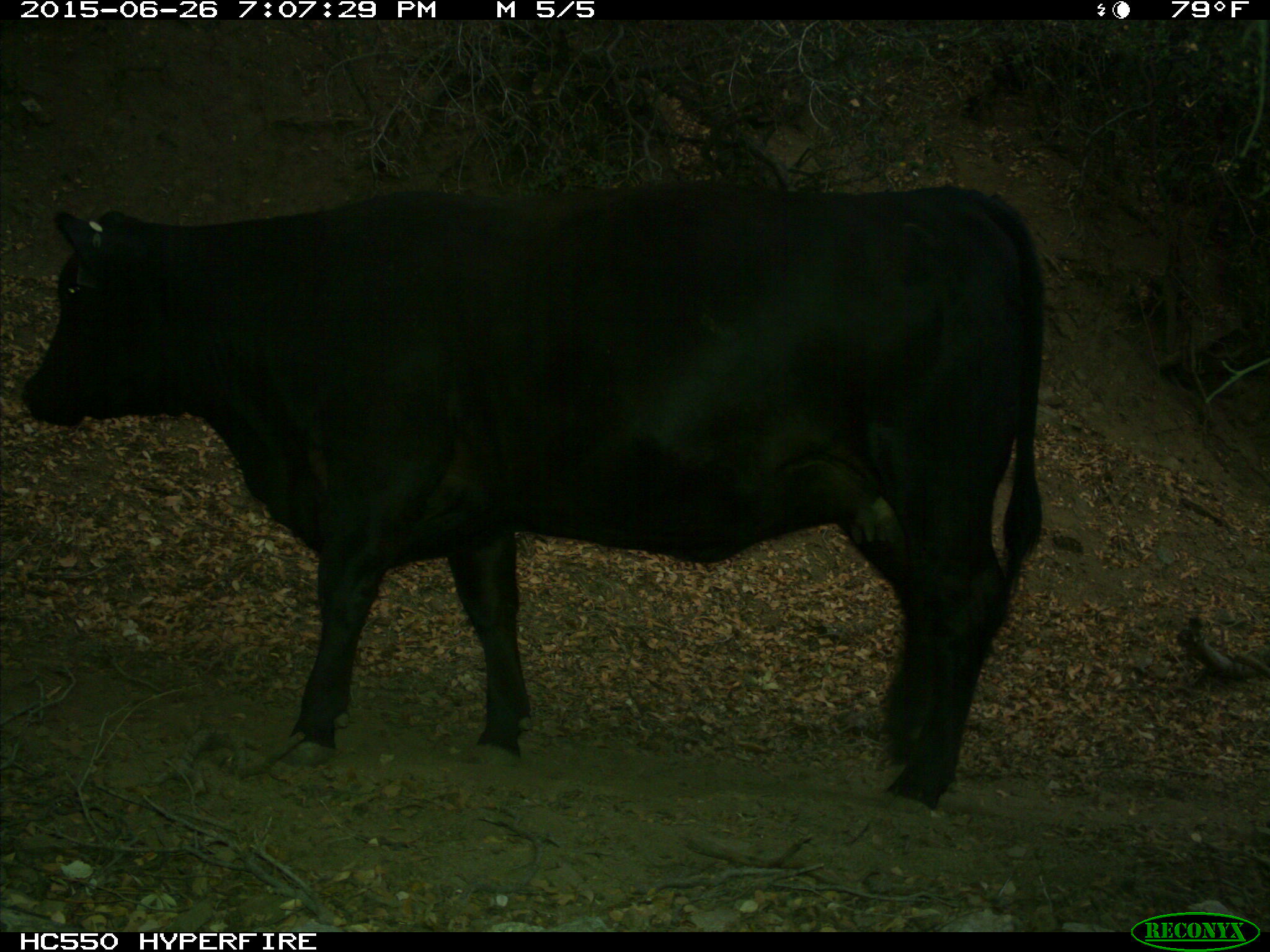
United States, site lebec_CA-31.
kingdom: Animalia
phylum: Chordata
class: Mammalia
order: Artiodactyla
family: Bovidae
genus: Bos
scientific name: Bos taurus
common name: domestic cow